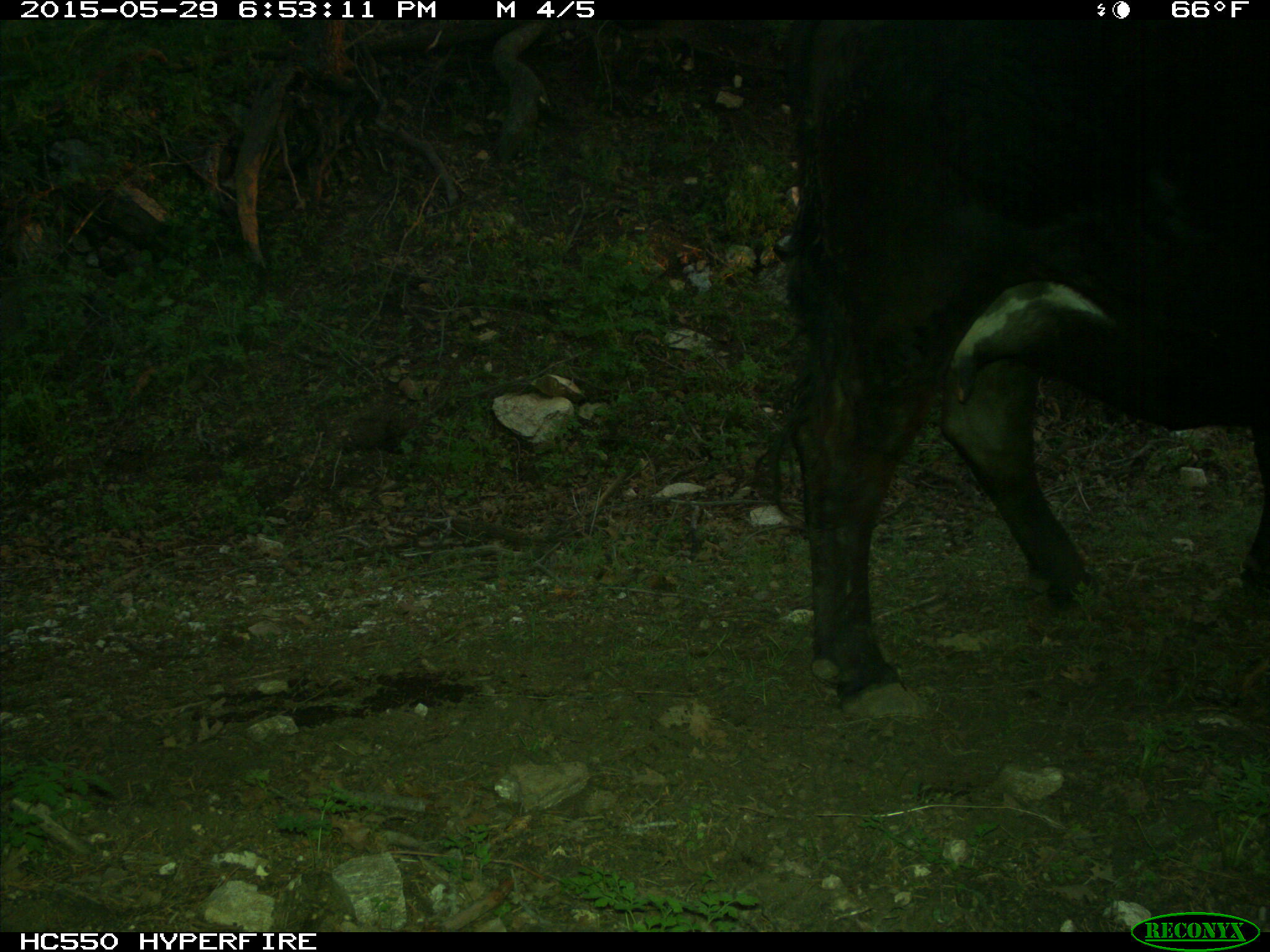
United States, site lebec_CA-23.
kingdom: Animalia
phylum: Chordata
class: Mammalia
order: Artiodactyla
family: Bovidae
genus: Bos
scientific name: Bos taurus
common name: domestic cow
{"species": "Bos taurus (domestic cow)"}